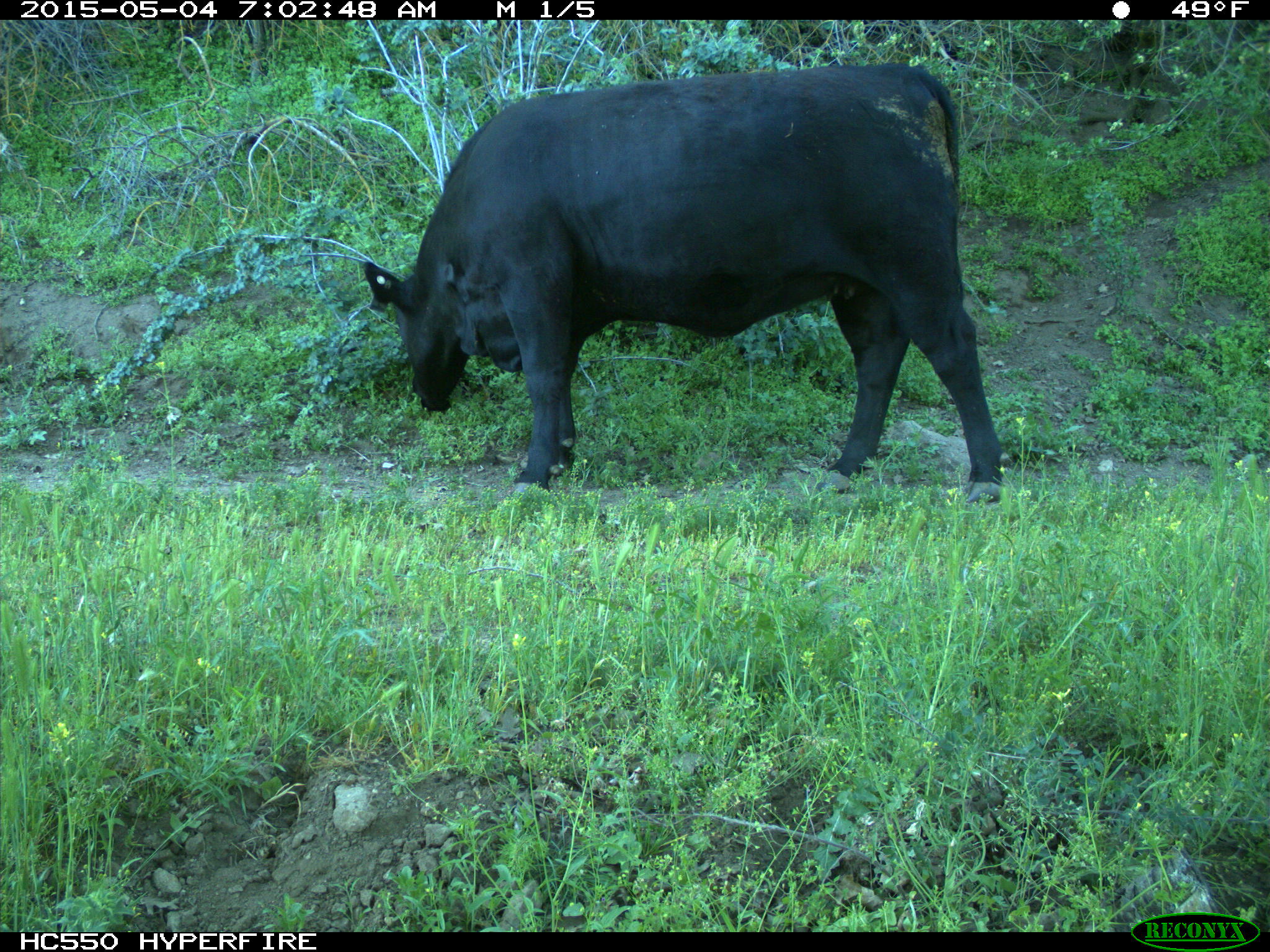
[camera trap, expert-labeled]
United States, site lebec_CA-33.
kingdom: Animalia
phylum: Chordata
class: Mammalia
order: Artiodactyla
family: Bovidae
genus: Bos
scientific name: Bos taurus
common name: domestic cow